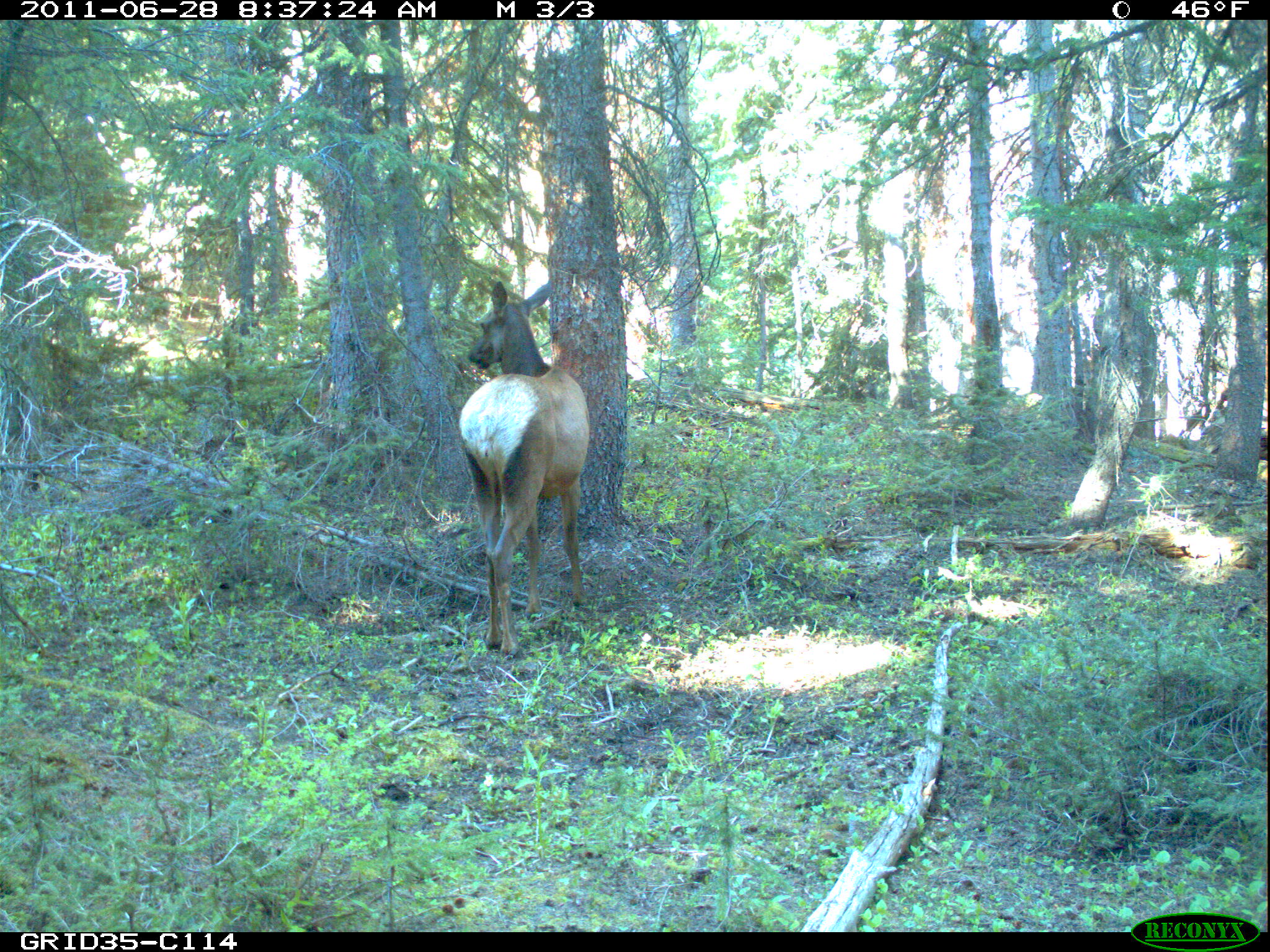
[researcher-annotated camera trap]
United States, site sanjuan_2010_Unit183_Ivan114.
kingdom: Animalia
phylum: Chordata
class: Mammalia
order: Artiodactyla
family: Cervidae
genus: Cervus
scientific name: Cervus elaphus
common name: red deer